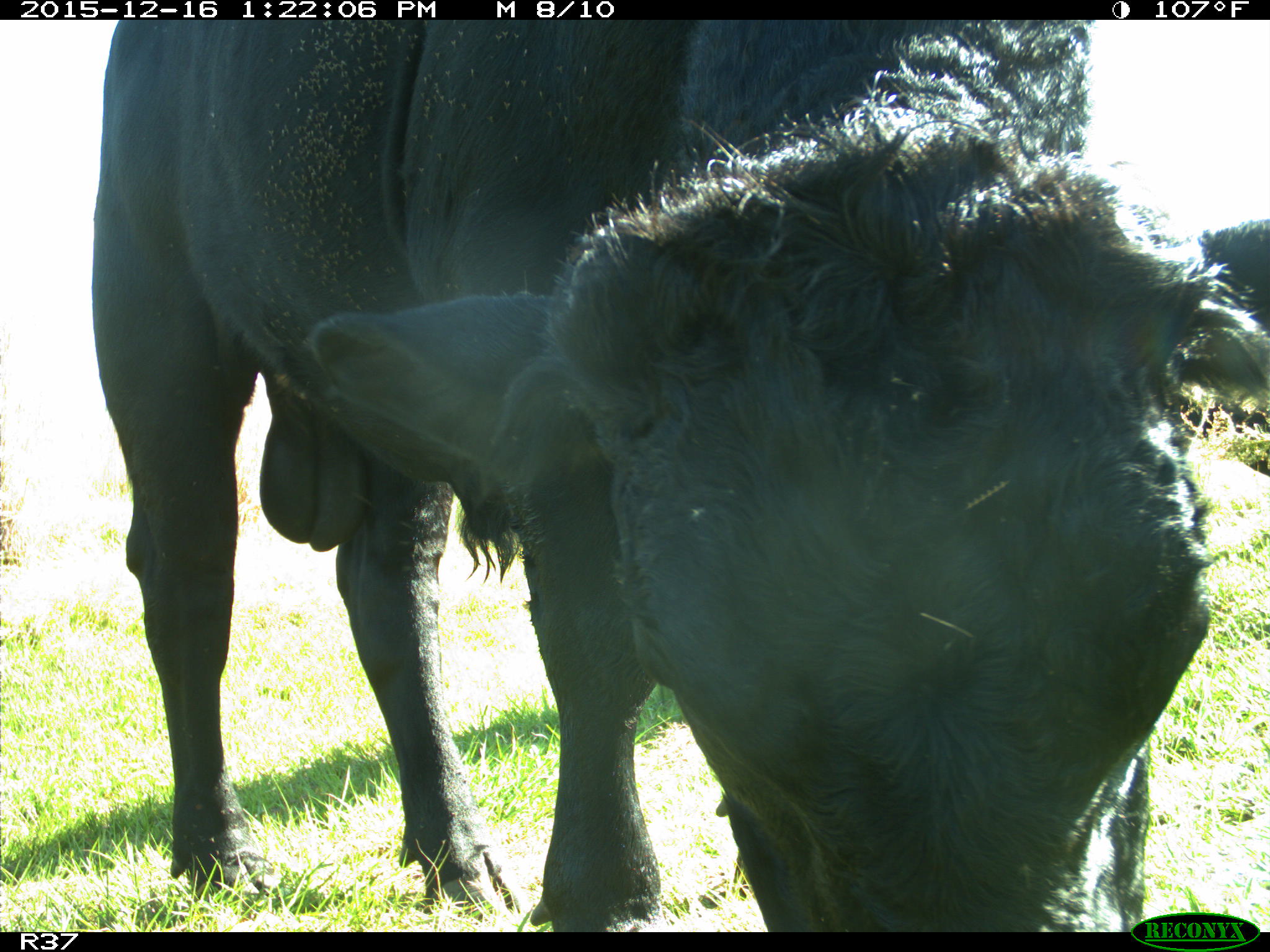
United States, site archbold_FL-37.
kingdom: Animalia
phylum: Chordata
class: Mammalia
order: Artiodactyla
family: Bovidae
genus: Bos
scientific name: Bos taurus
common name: domestic cow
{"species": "Bos taurus (domestic cow)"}